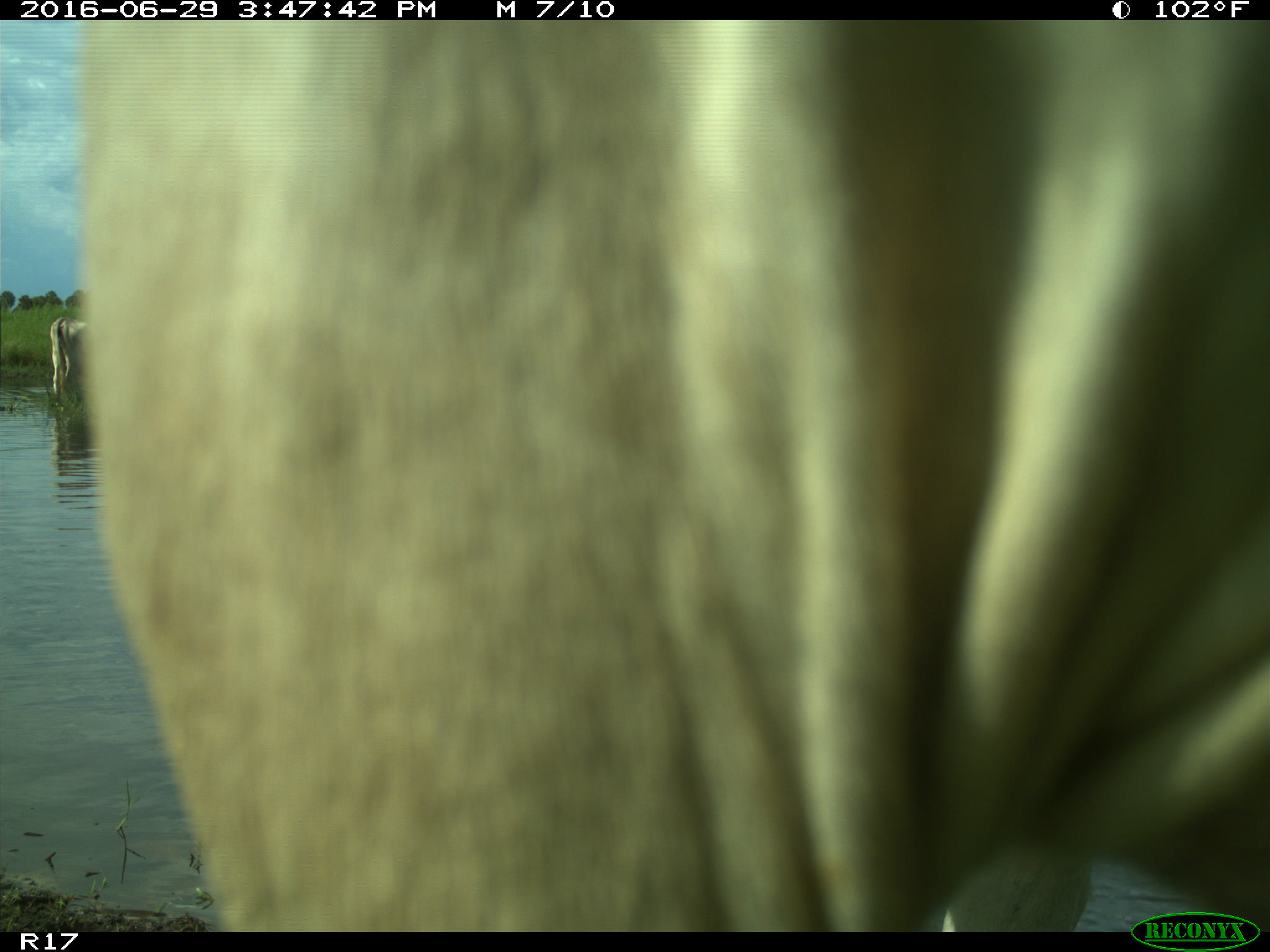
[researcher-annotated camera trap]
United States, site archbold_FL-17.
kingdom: Animalia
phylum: Chordata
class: Mammalia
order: Artiodactyla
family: Bovidae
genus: Bos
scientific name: Bos taurus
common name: domestic cow